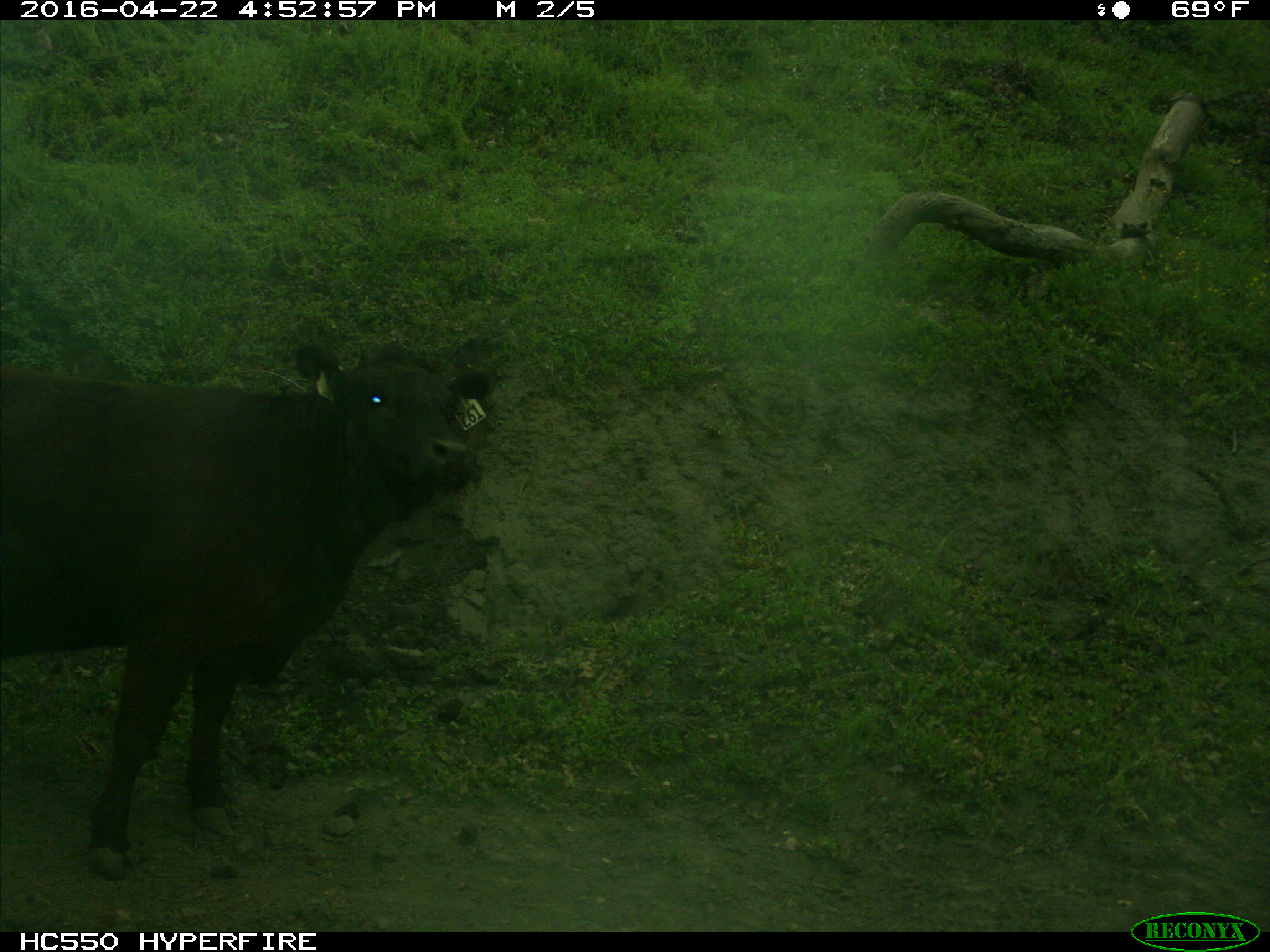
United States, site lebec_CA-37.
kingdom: Animalia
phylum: Chordata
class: Mammalia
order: Artiodactyla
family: Bovidae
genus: Bos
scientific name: Bos taurus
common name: domestic cow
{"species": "Bos taurus (domestic cow)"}